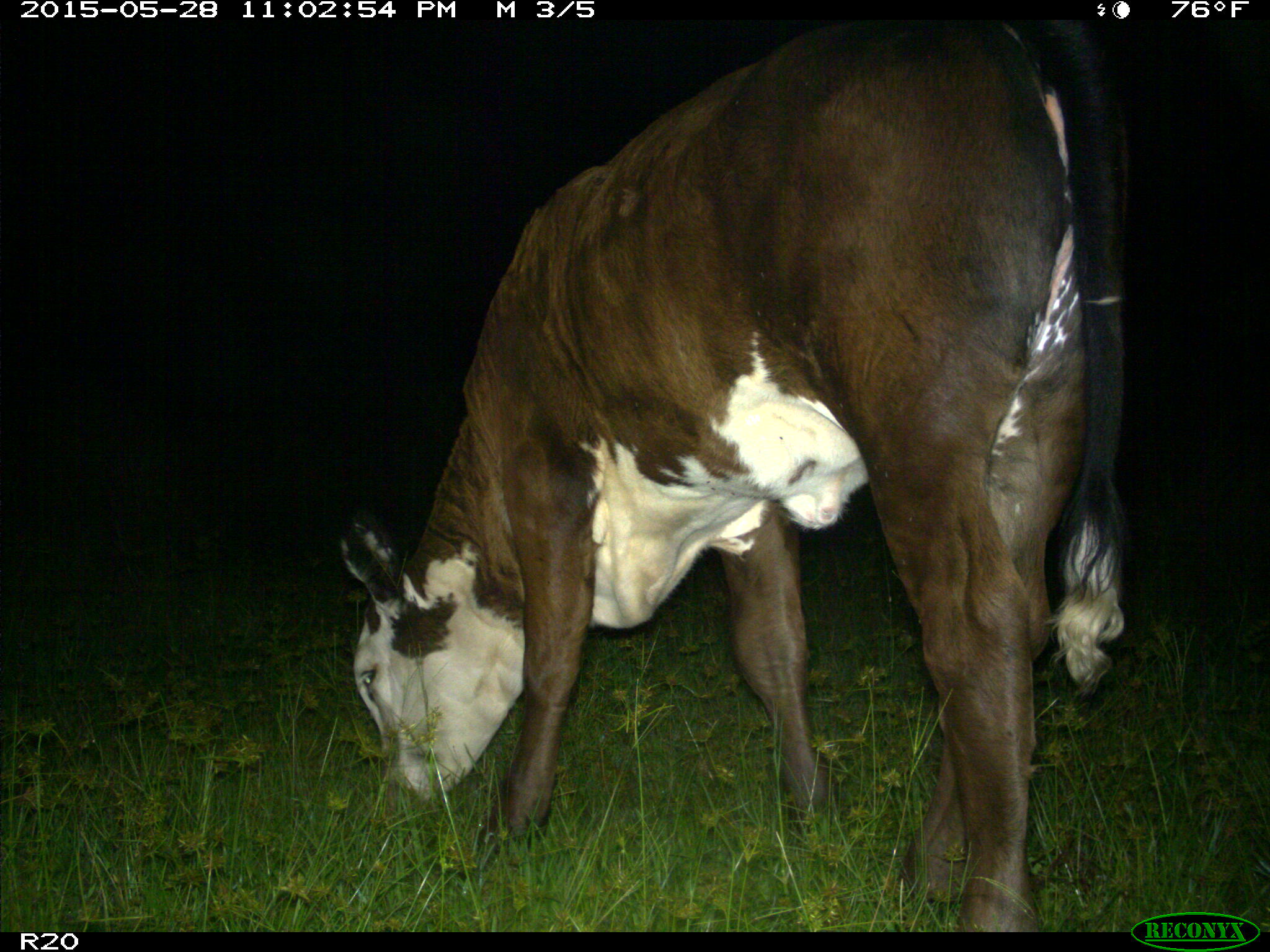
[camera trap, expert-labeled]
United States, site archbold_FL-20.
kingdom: Animalia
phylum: Chordata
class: Mammalia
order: Artiodactyla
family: Bovidae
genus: Bos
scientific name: Bos taurus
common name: domestic cow